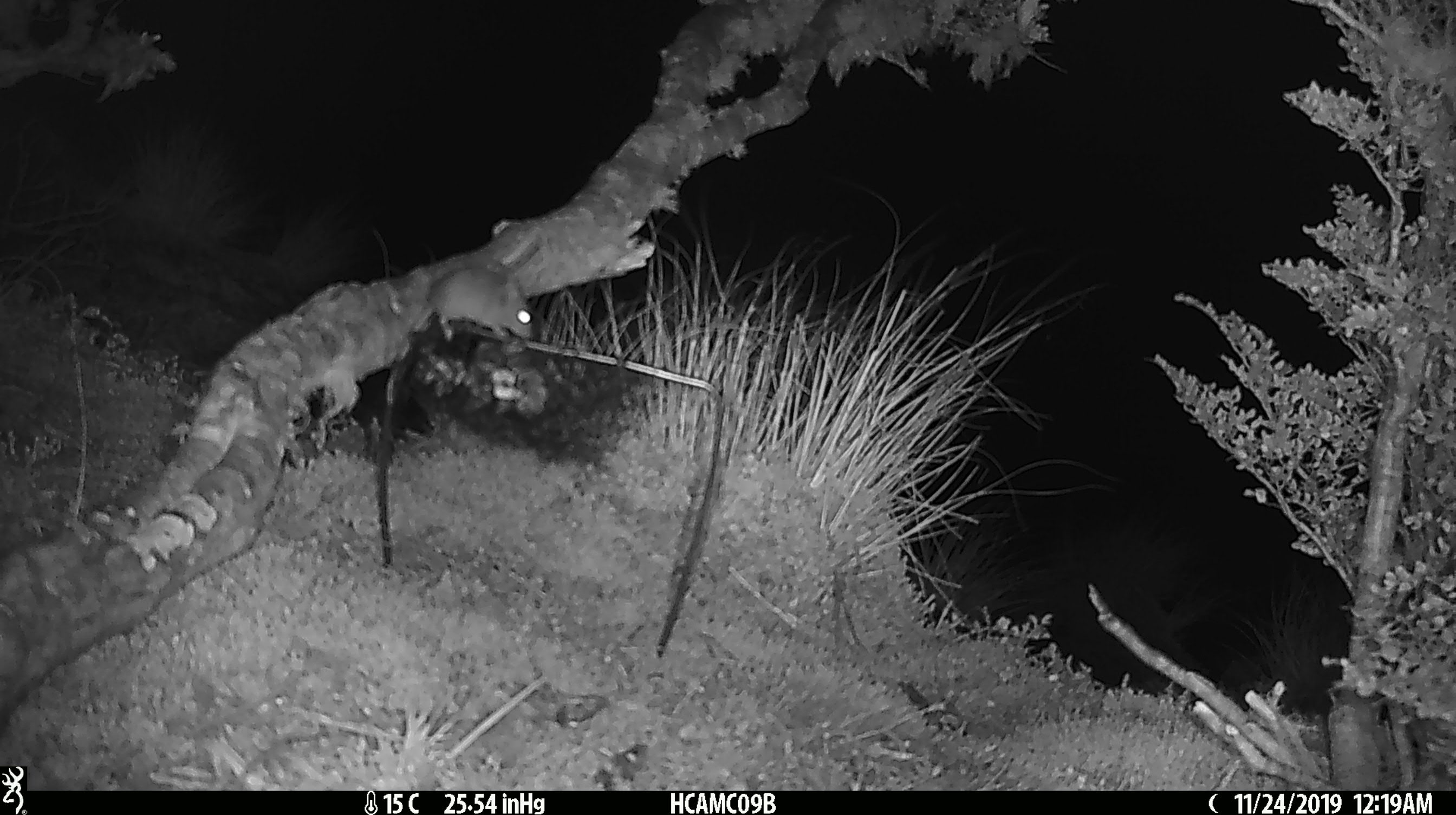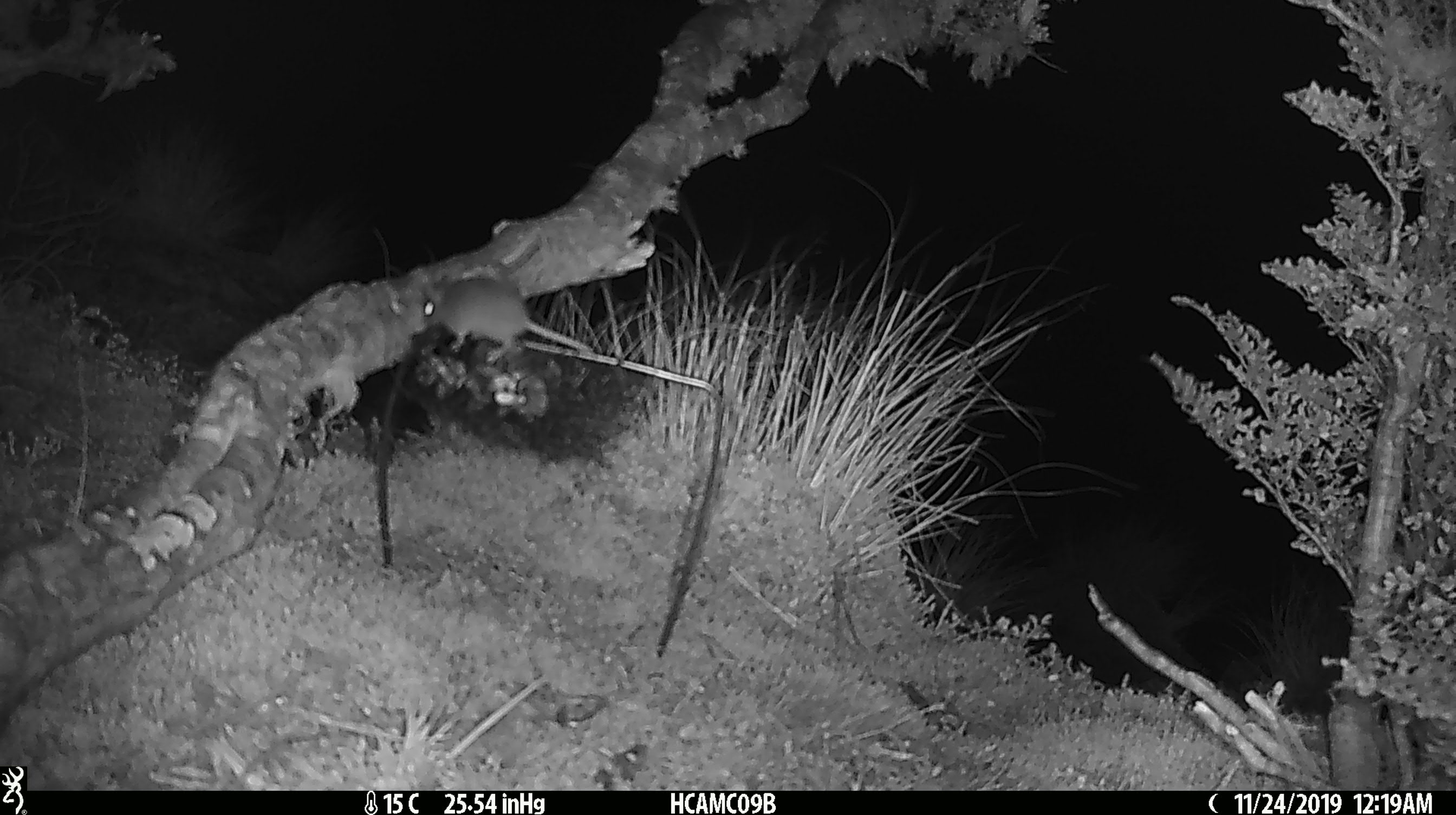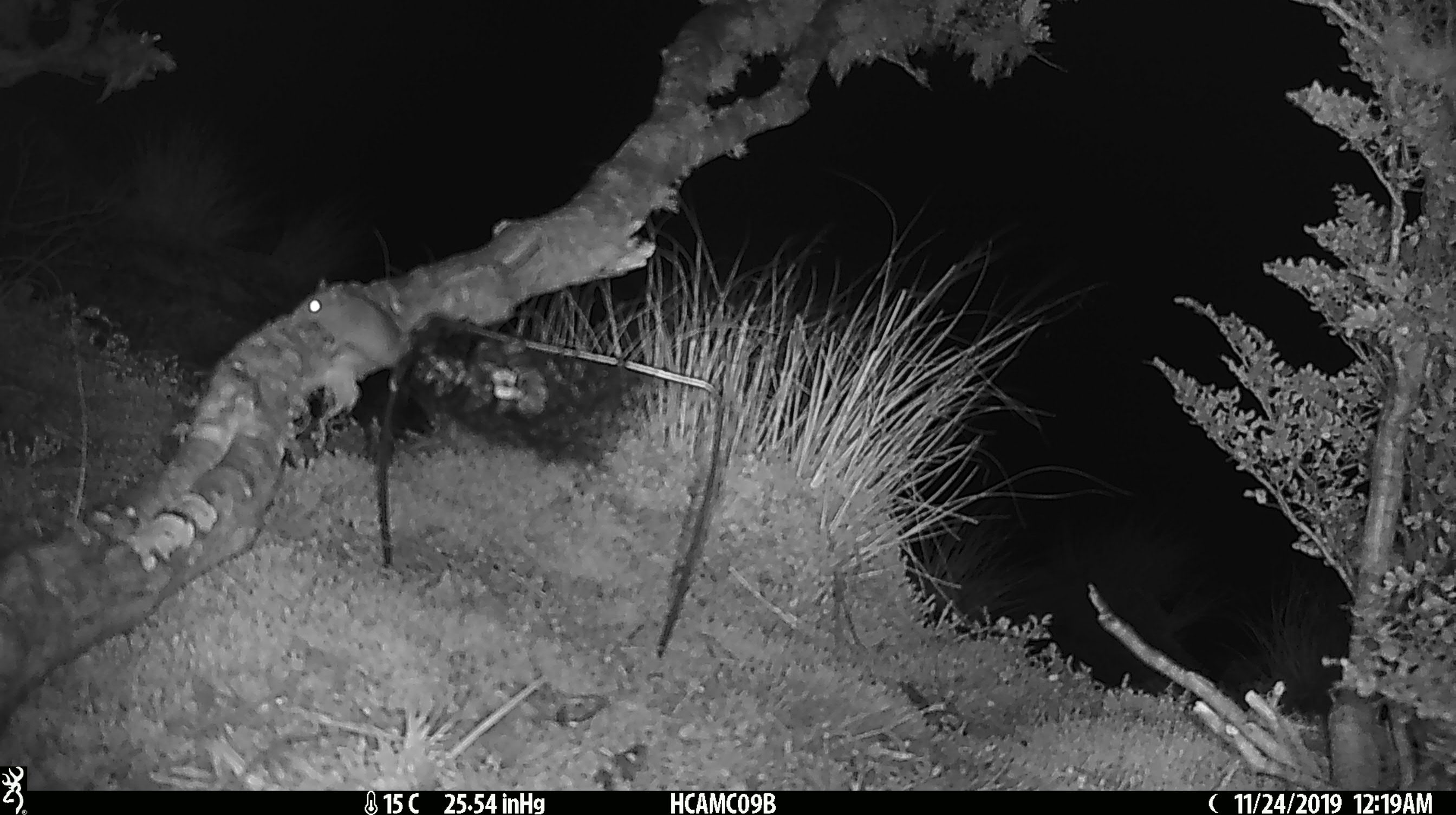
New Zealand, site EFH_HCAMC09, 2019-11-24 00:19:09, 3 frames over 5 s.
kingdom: Animalia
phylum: Chordata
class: Mammalia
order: Rodentia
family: Muridae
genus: Mus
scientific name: Mus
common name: mouse